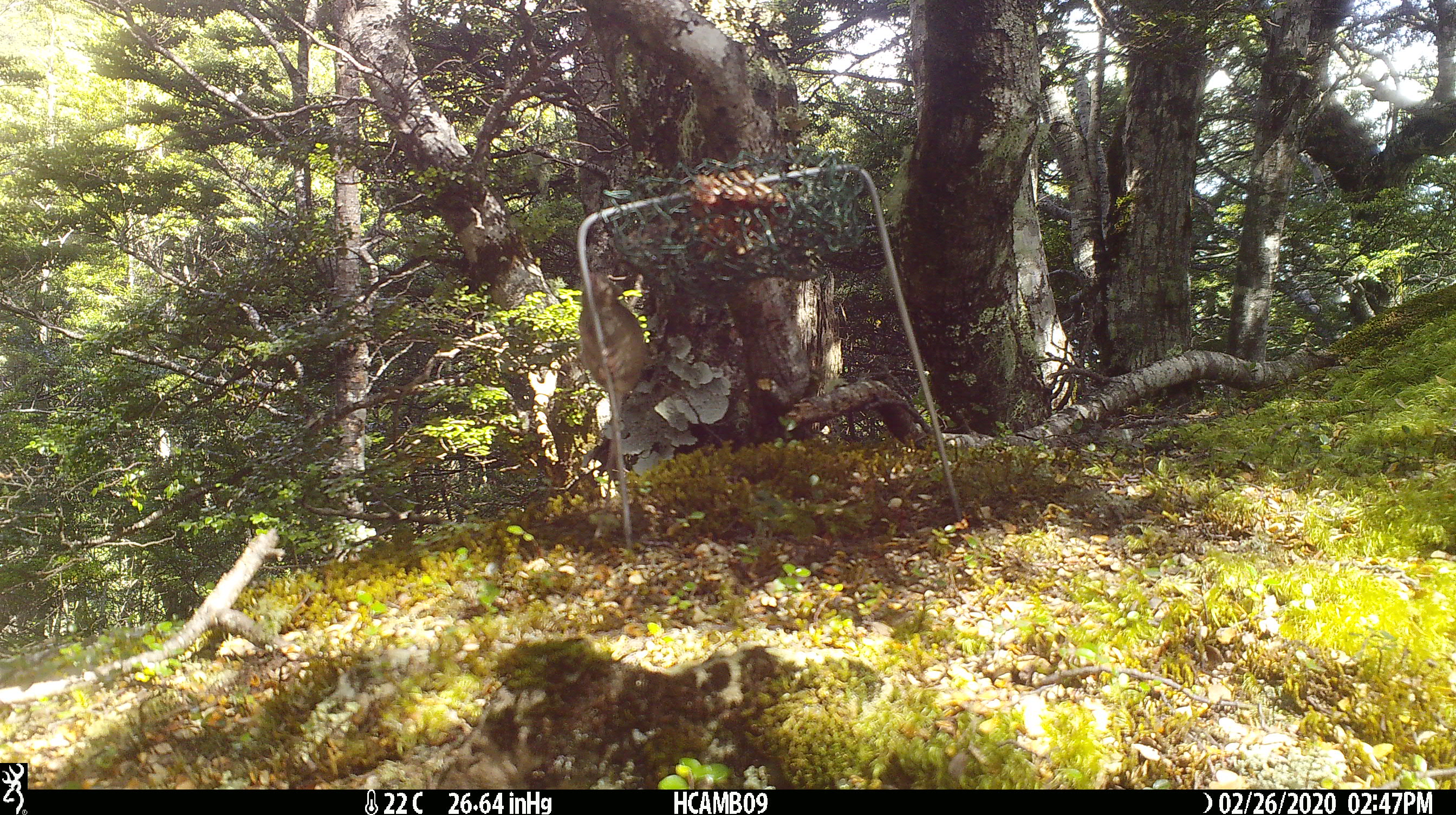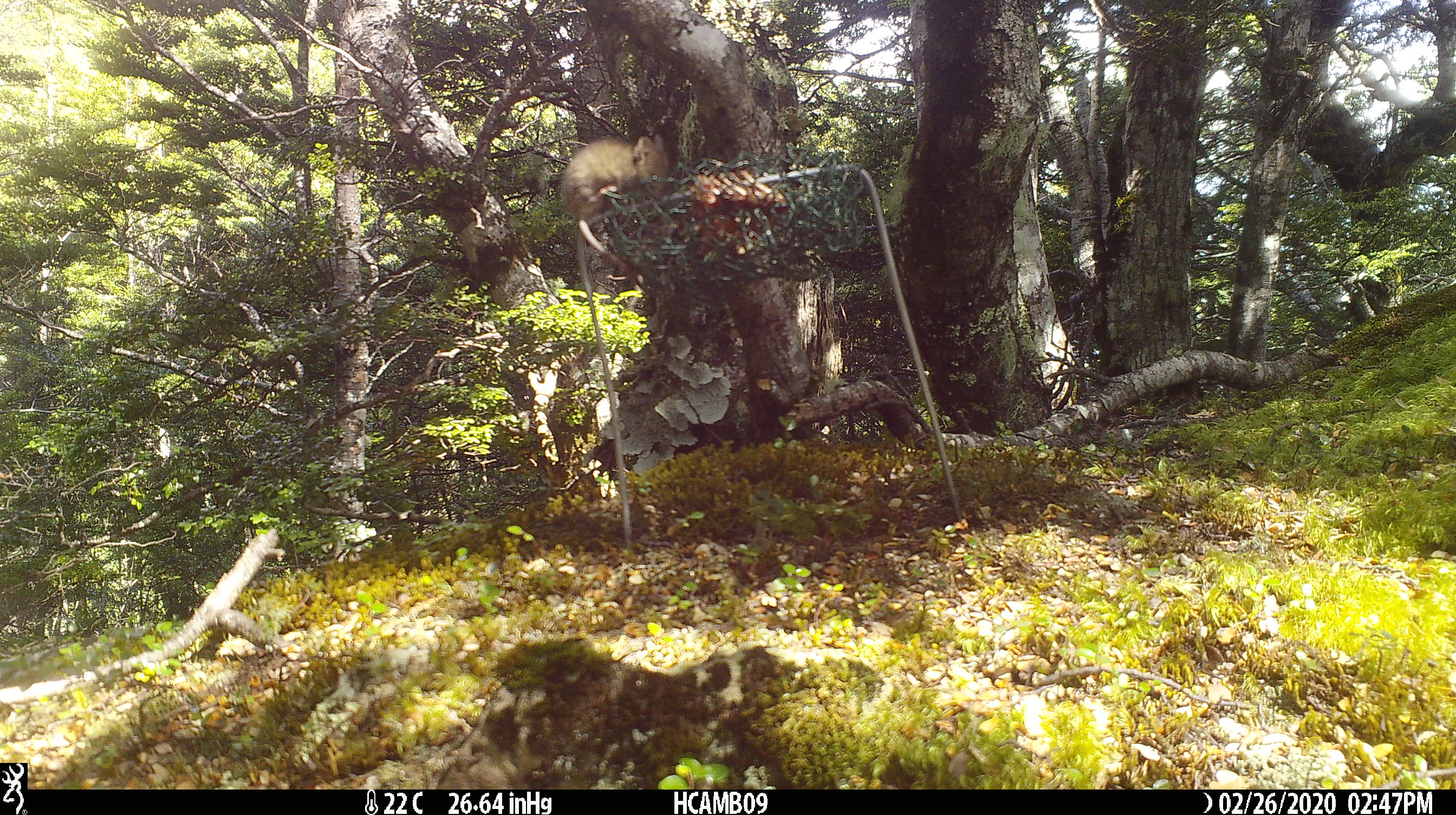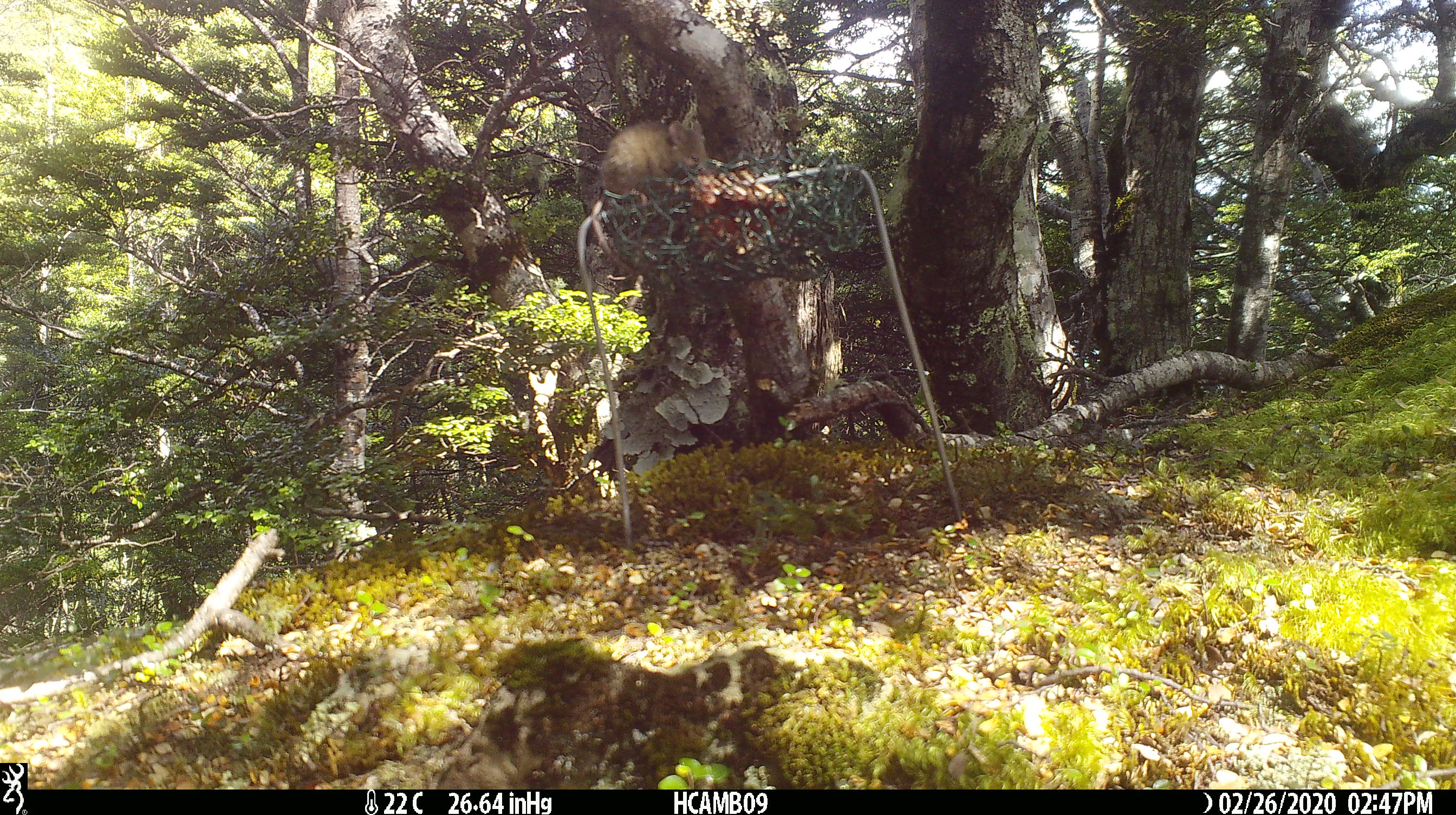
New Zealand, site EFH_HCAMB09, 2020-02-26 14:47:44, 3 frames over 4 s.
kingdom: Animalia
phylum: Chordata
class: Mammalia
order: Rodentia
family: Muridae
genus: Mus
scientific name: Mus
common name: mouse